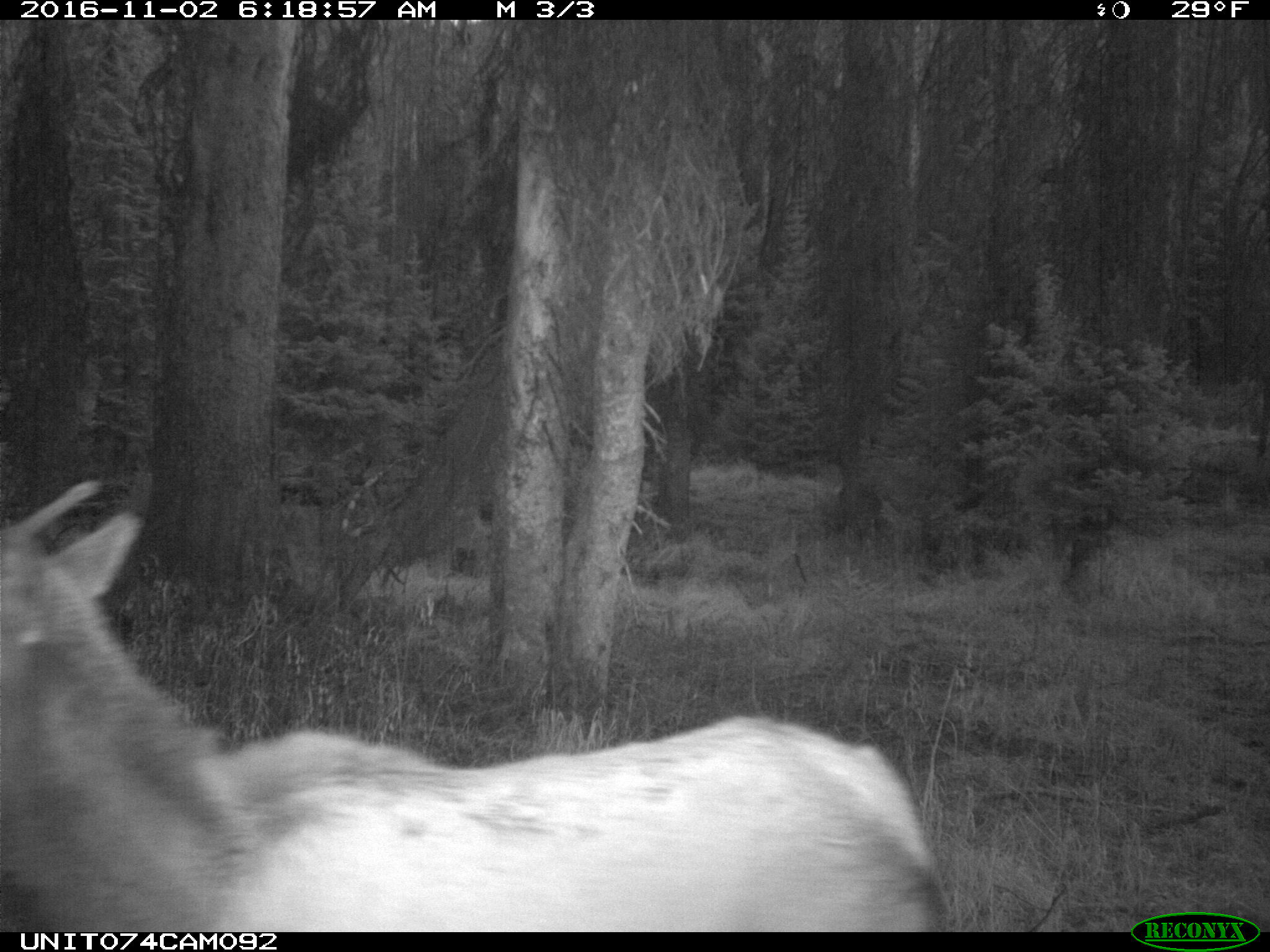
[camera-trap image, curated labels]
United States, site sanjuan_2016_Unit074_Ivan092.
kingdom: Animalia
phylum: Chordata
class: Mammalia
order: Artiodactyla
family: Cervidae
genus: Cervus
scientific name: Cervus elaphus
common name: red deer